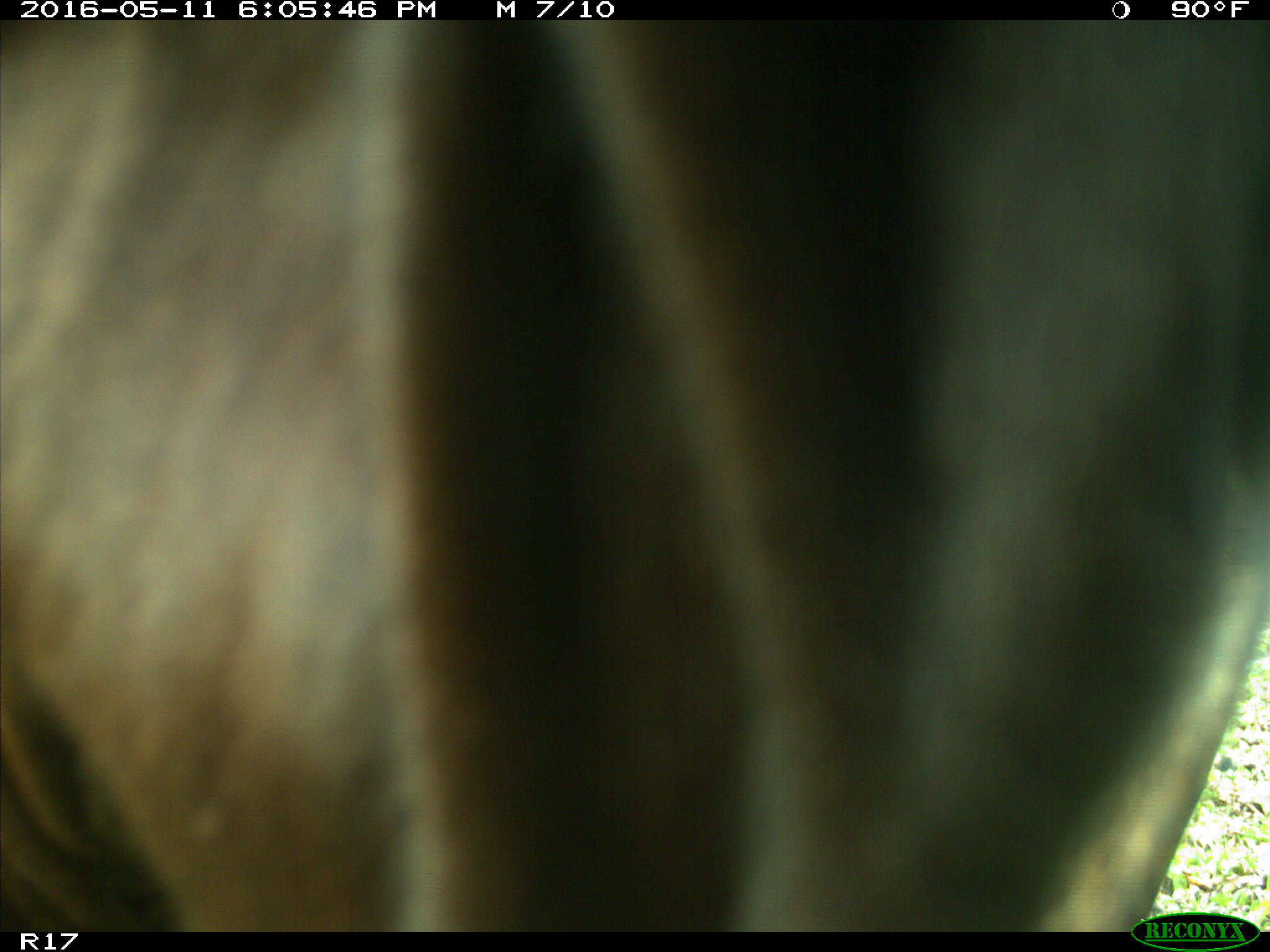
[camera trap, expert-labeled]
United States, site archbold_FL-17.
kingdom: Animalia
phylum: Chordata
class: Mammalia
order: Artiodactyla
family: Bovidae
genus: Bos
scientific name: Bos taurus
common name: domestic cow